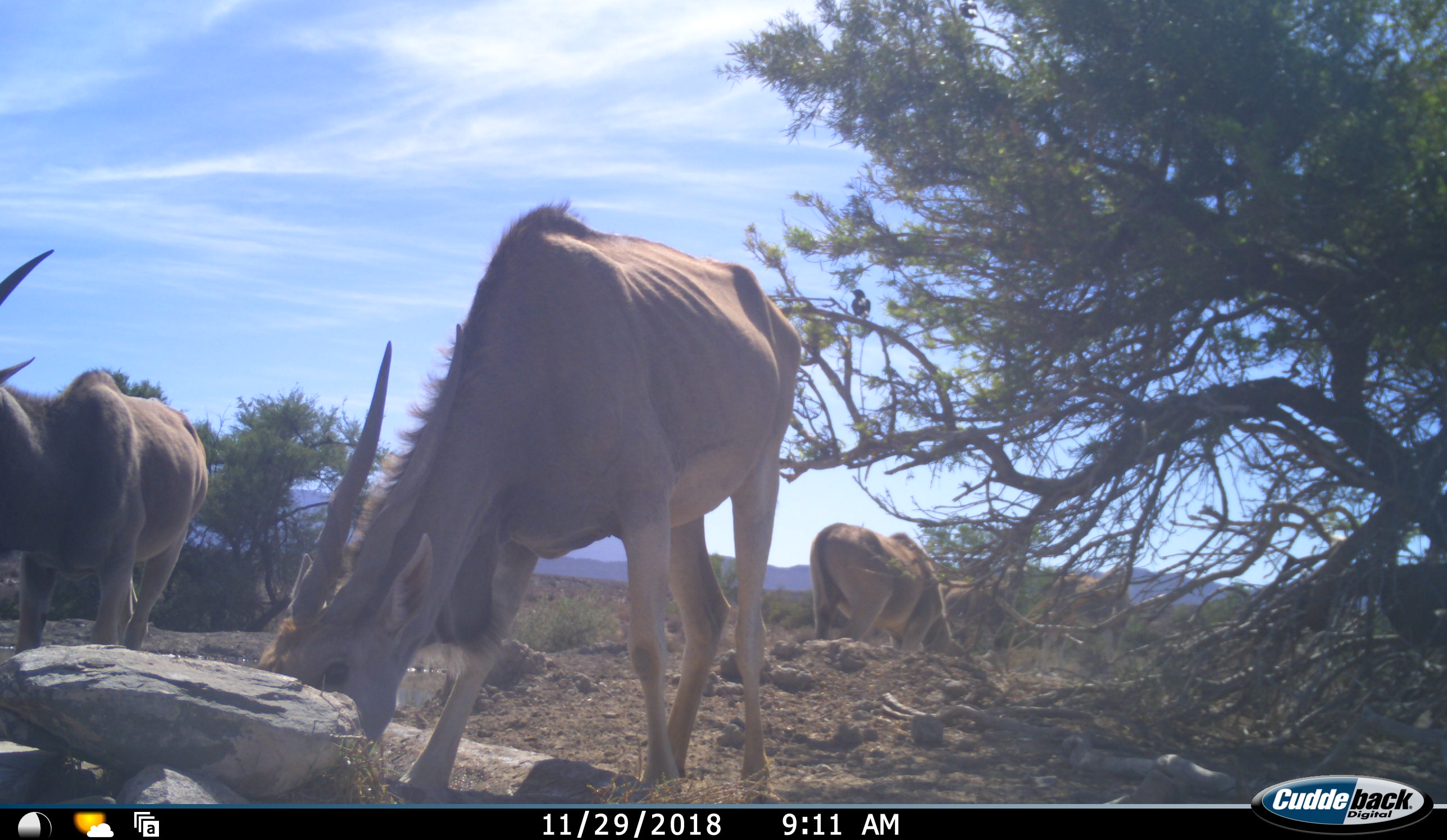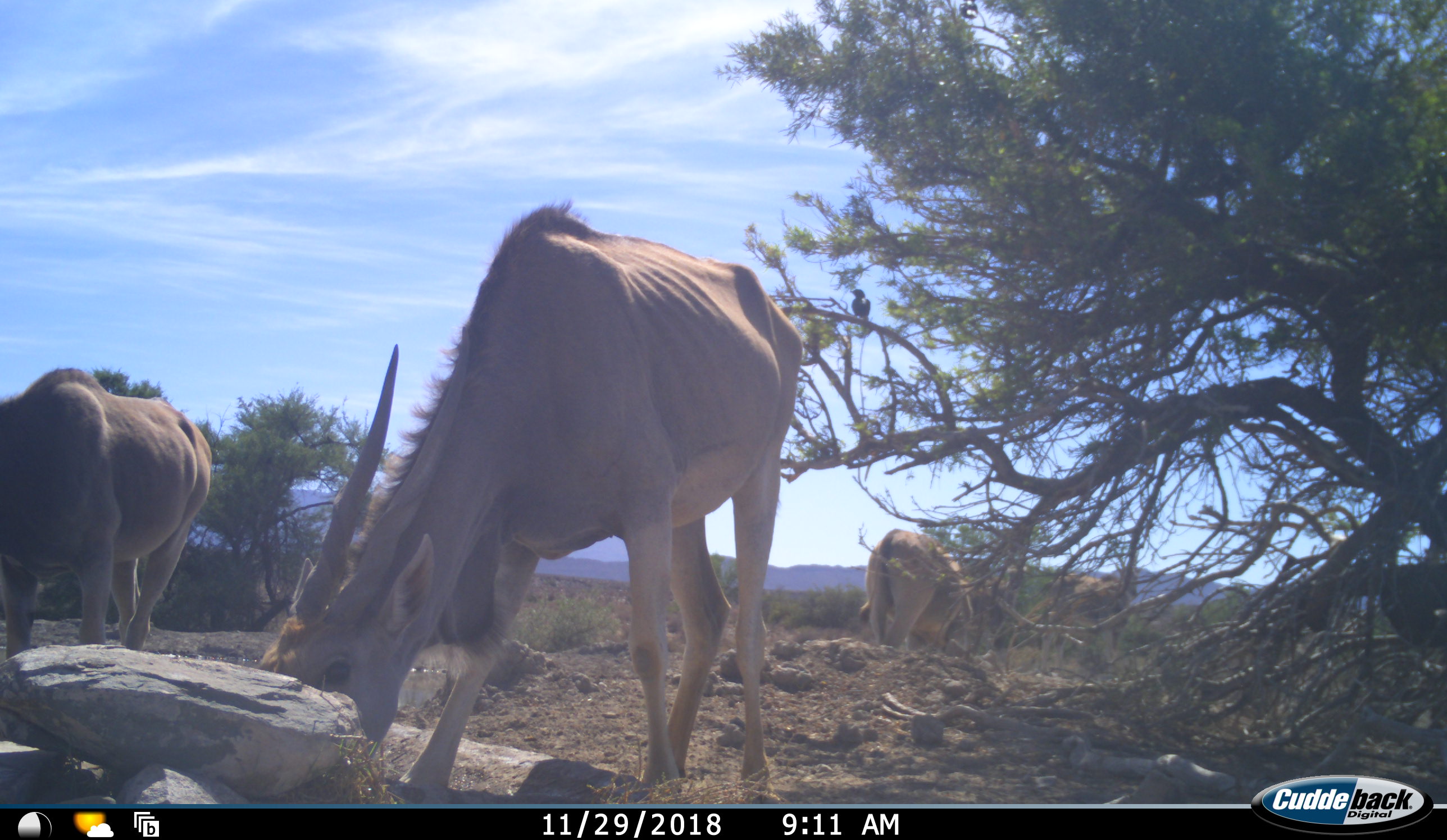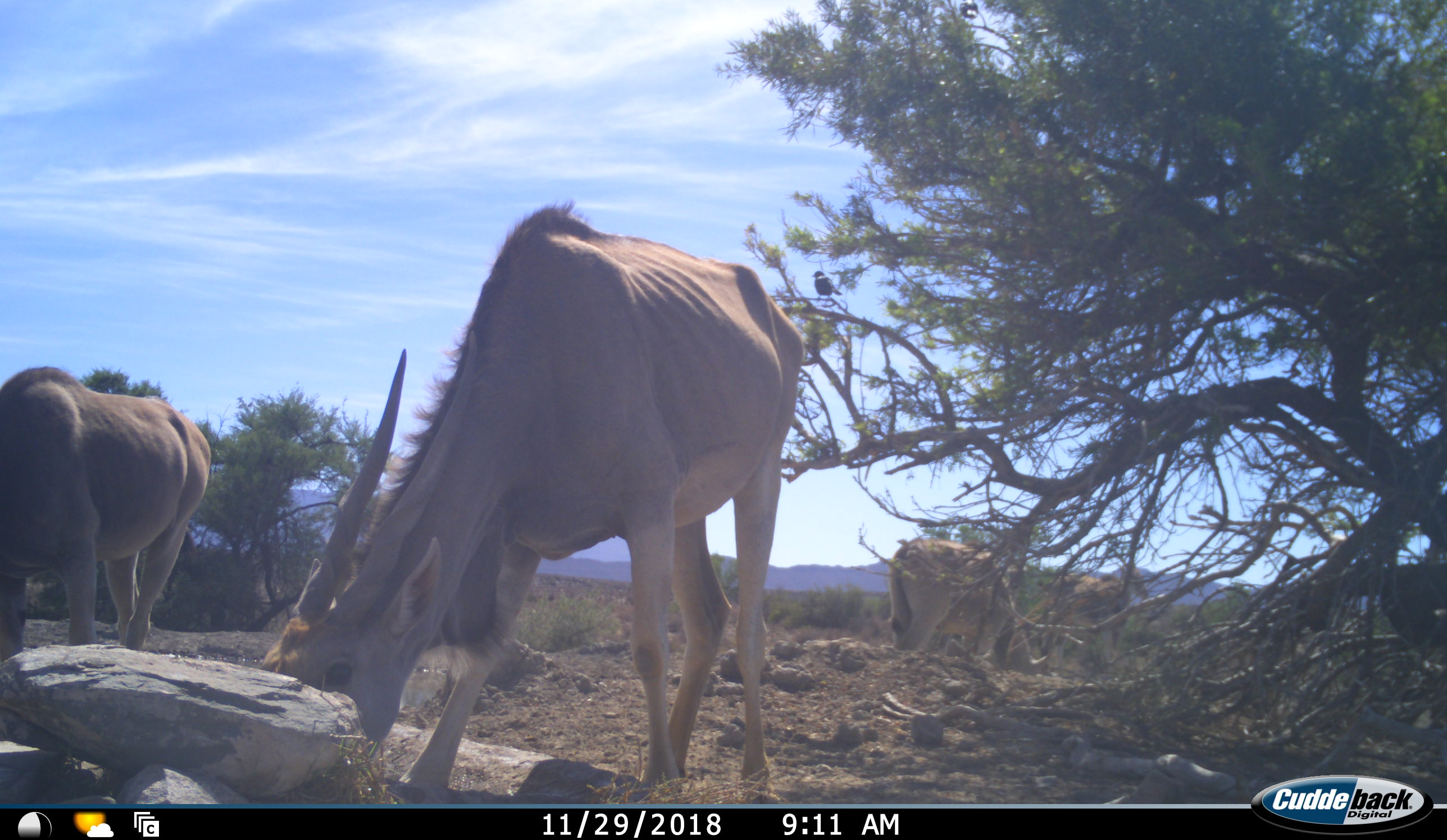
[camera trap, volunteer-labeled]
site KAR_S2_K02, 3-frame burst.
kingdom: Animalia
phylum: Chordata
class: Mammalia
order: Artiodactyla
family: Bovidae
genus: Tragelaphus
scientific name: Tragelaphus oryx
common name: eland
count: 5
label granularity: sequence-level